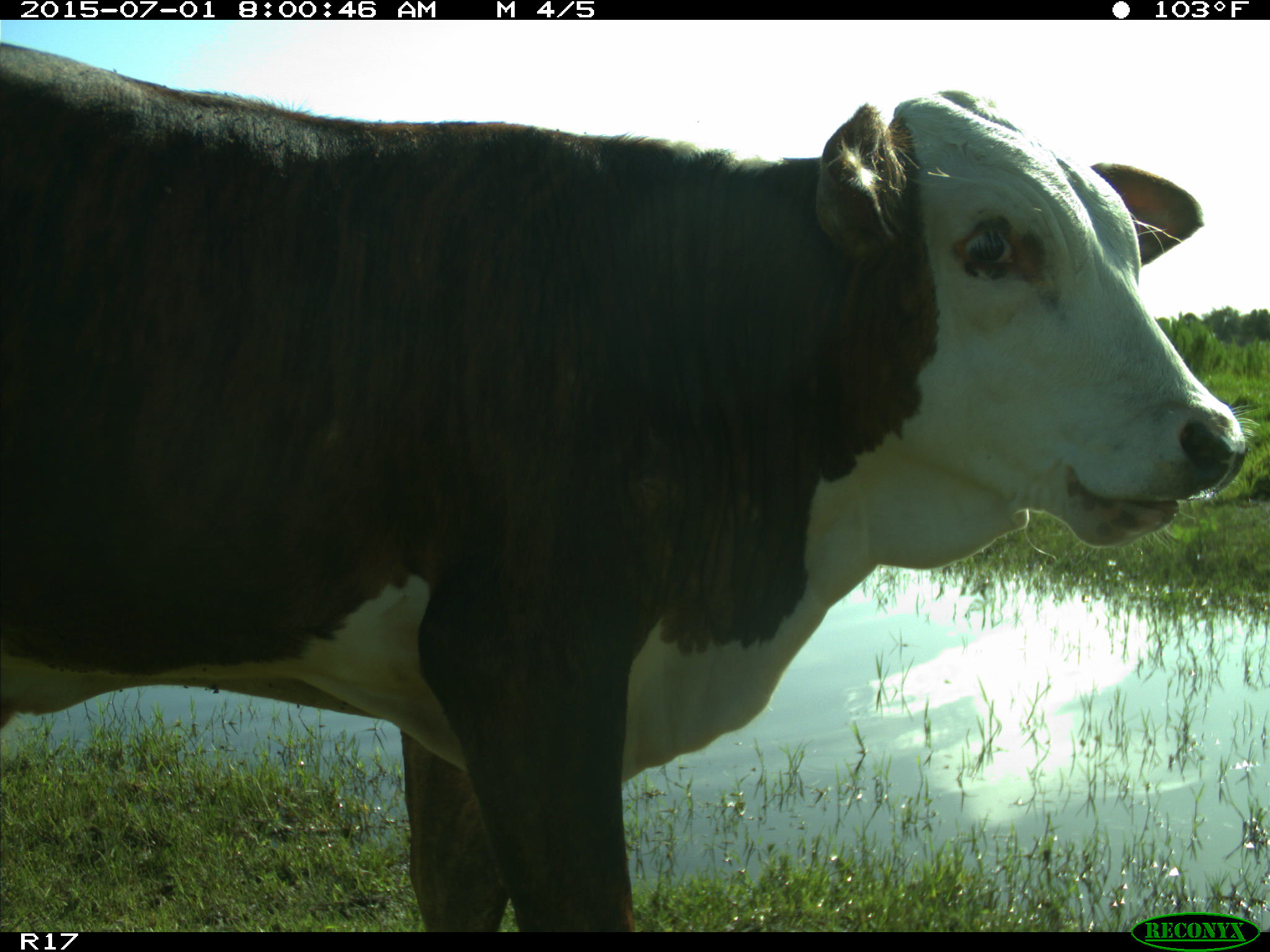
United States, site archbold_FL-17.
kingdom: Animalia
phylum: Chordata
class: Mammalia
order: Artiodactyla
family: Bovidae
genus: Bos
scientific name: Bos taurus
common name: domestic cow